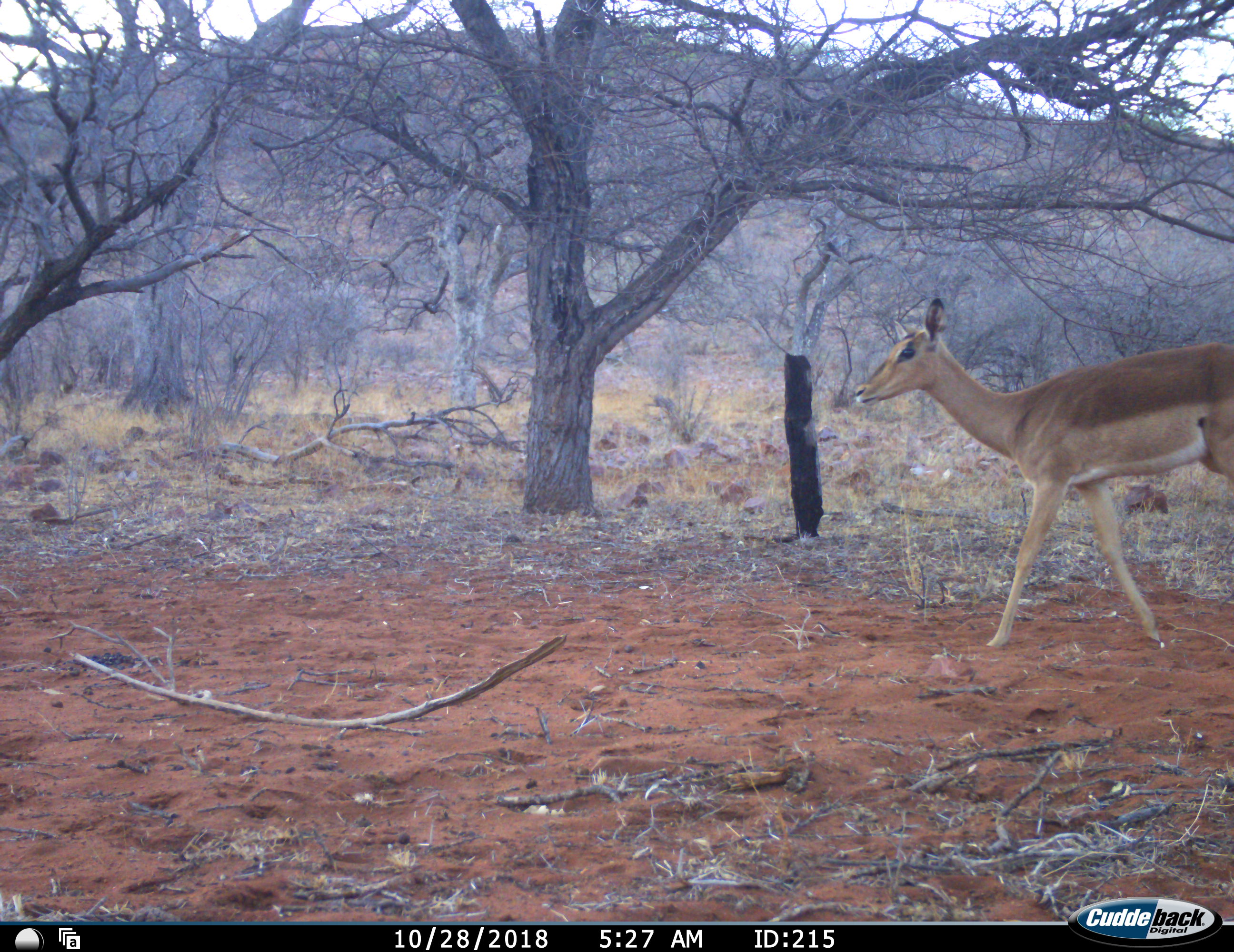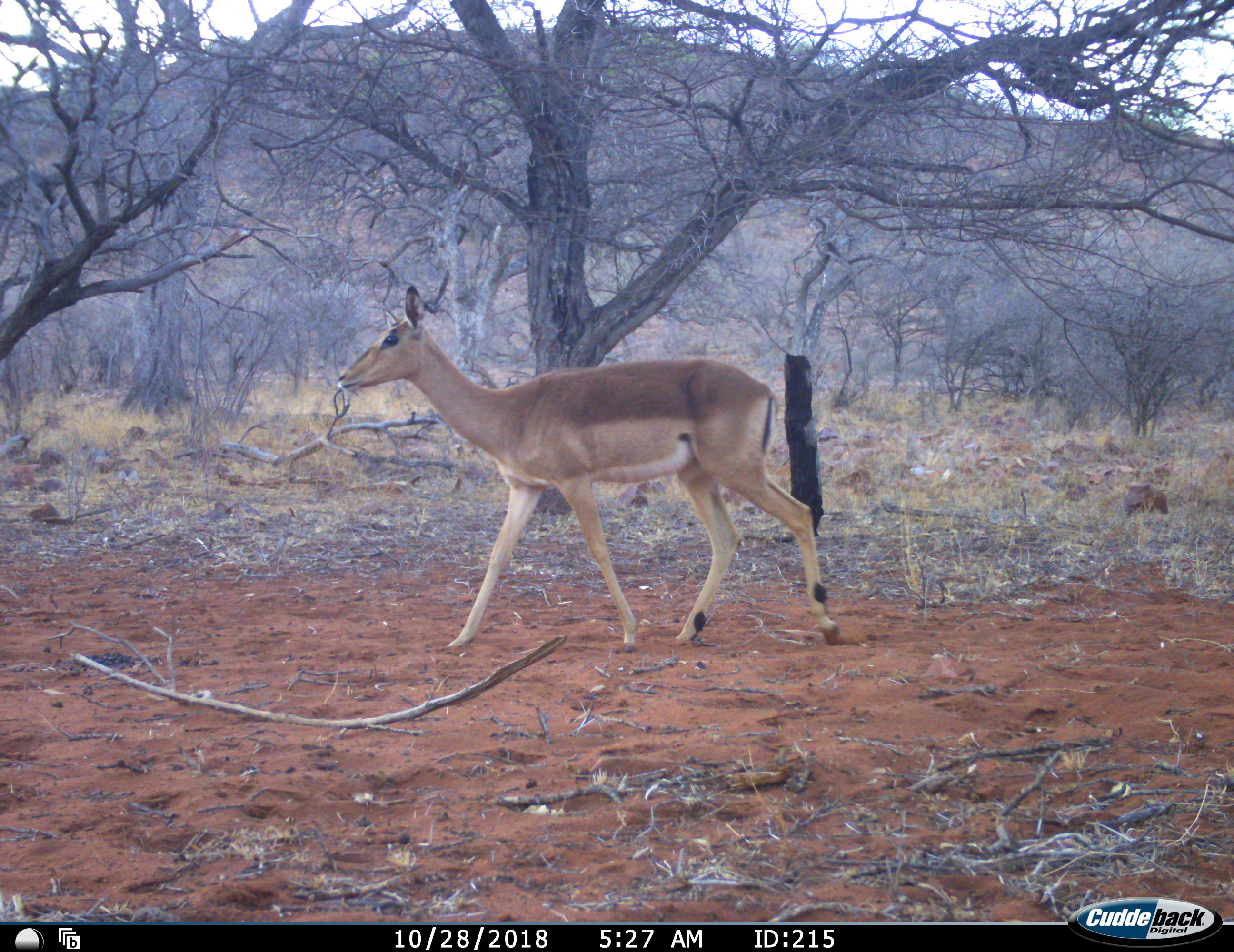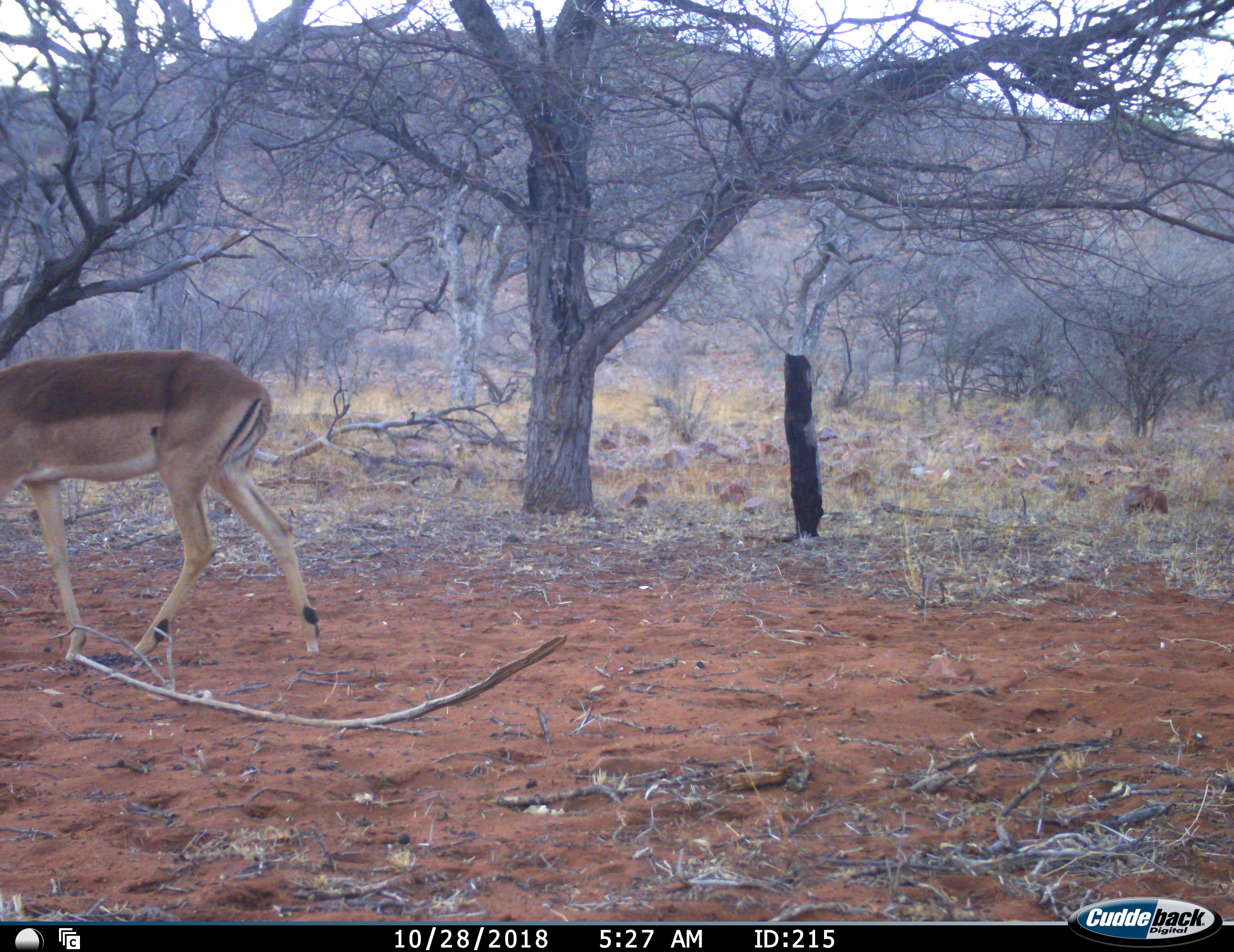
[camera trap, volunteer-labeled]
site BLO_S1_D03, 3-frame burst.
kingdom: Animalia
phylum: Chordata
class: Mammalia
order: Artiodactyla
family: Bovidae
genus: Aepyceros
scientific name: Aepyceros melampus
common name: impala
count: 1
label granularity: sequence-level